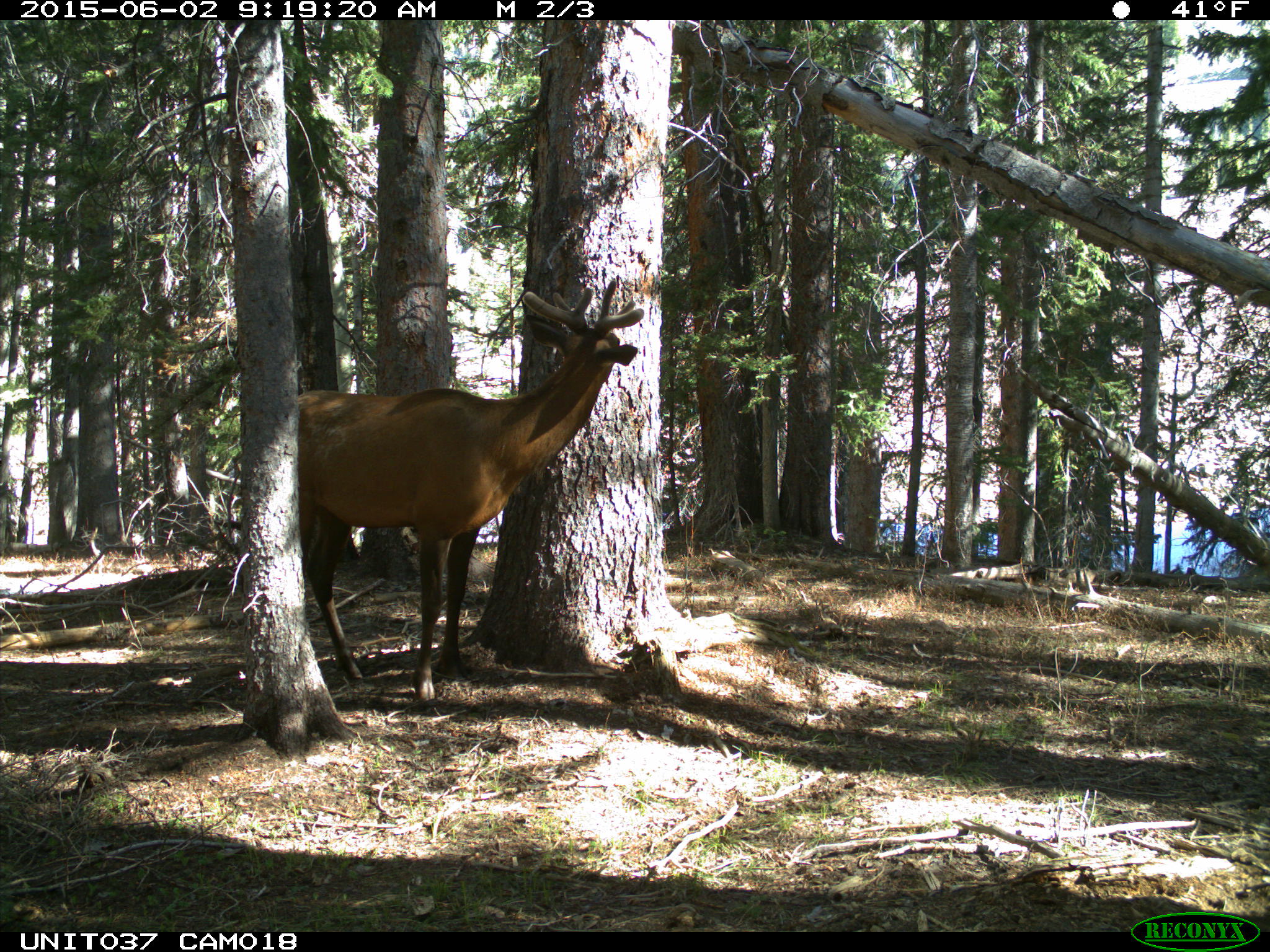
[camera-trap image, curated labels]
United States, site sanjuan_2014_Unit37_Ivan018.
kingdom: Animalia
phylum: Chordata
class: Mammalia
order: Artiodactyla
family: Cervidae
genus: Cervus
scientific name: Cervus elaphus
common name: red deer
Cervus elaphus (red deer).